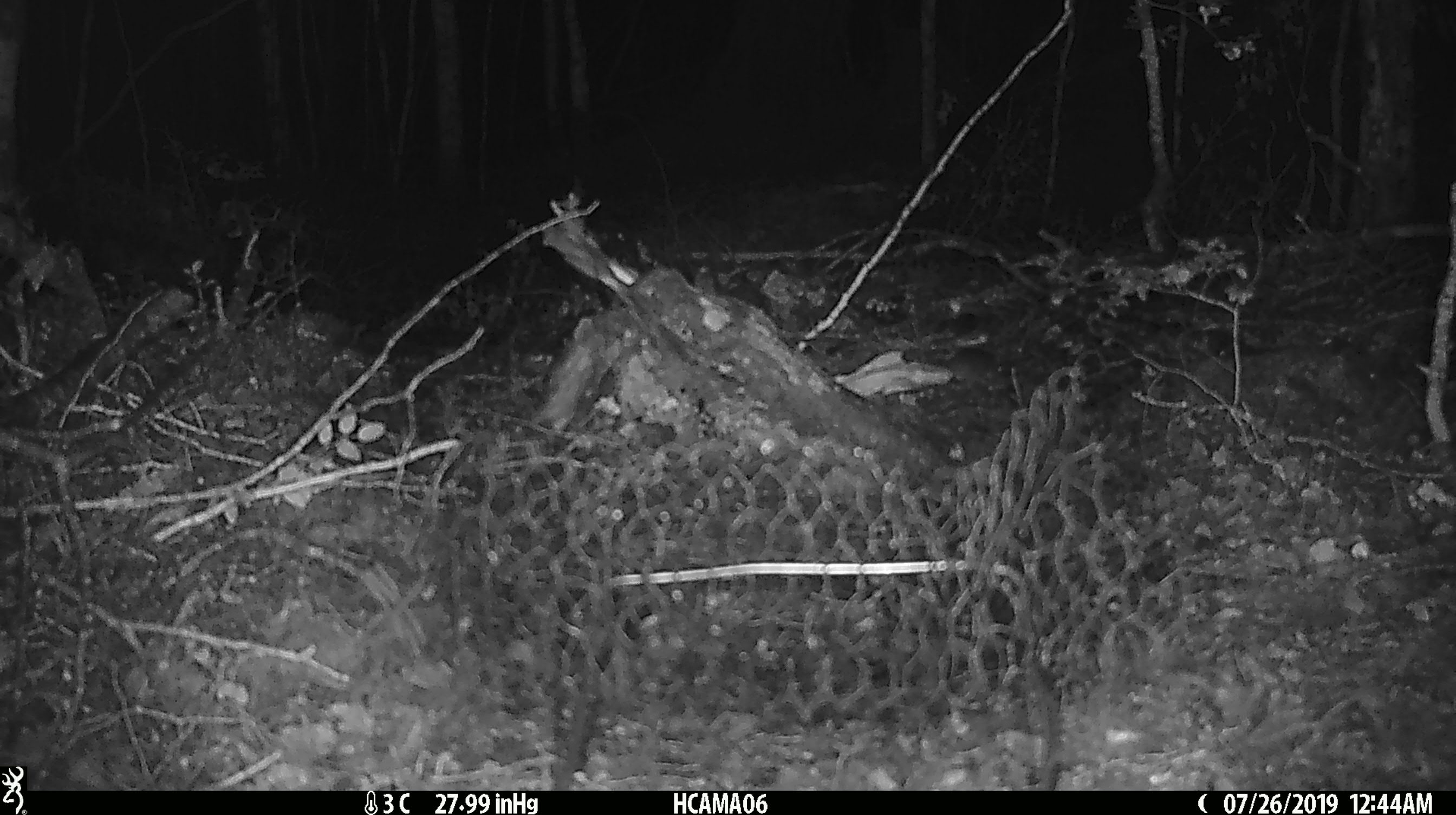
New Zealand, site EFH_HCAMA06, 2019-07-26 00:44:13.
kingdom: Animalia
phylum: Chordata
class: Mammalia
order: Rodentia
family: Muridae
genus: Mus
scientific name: Mus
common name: mouse